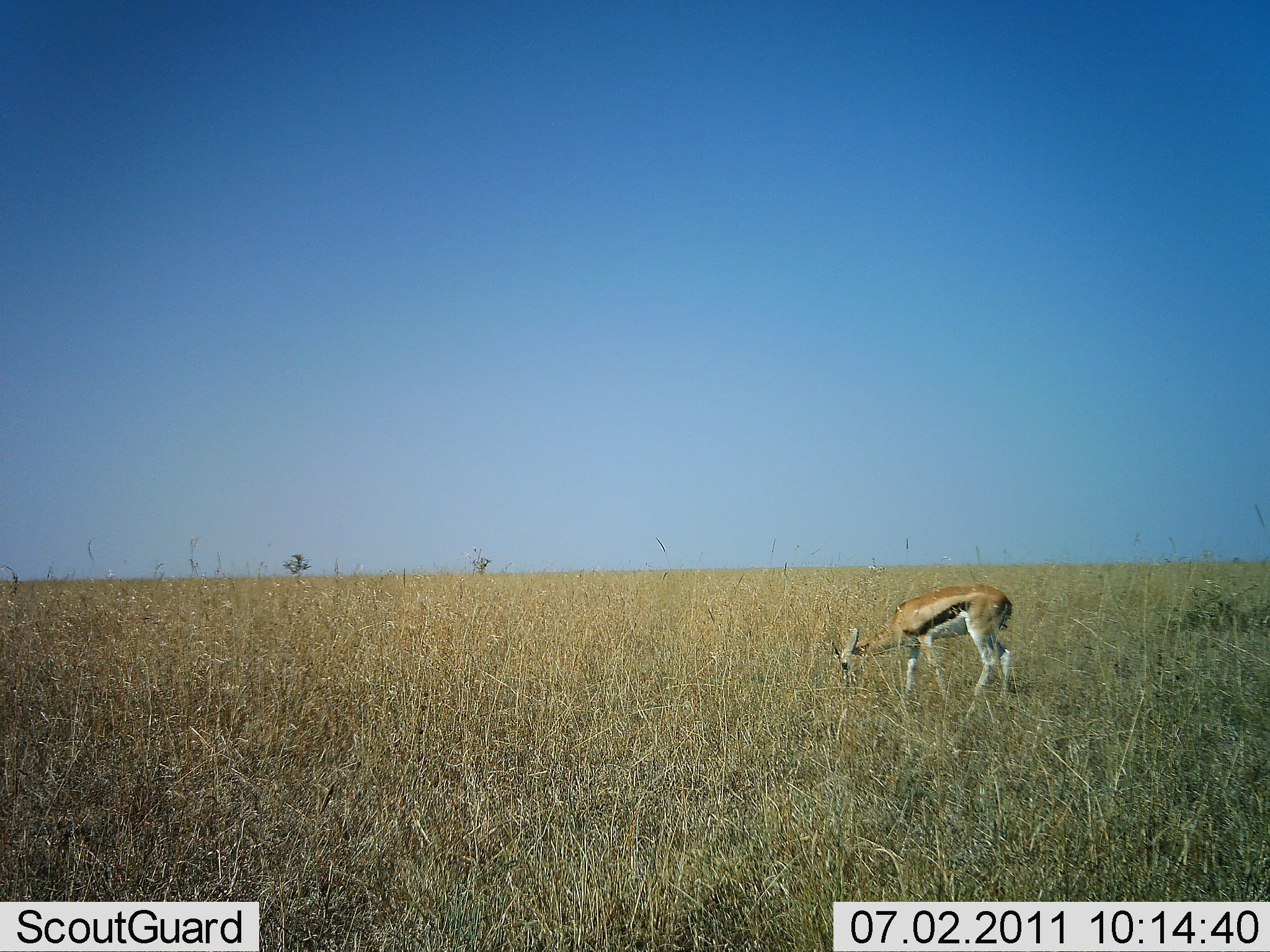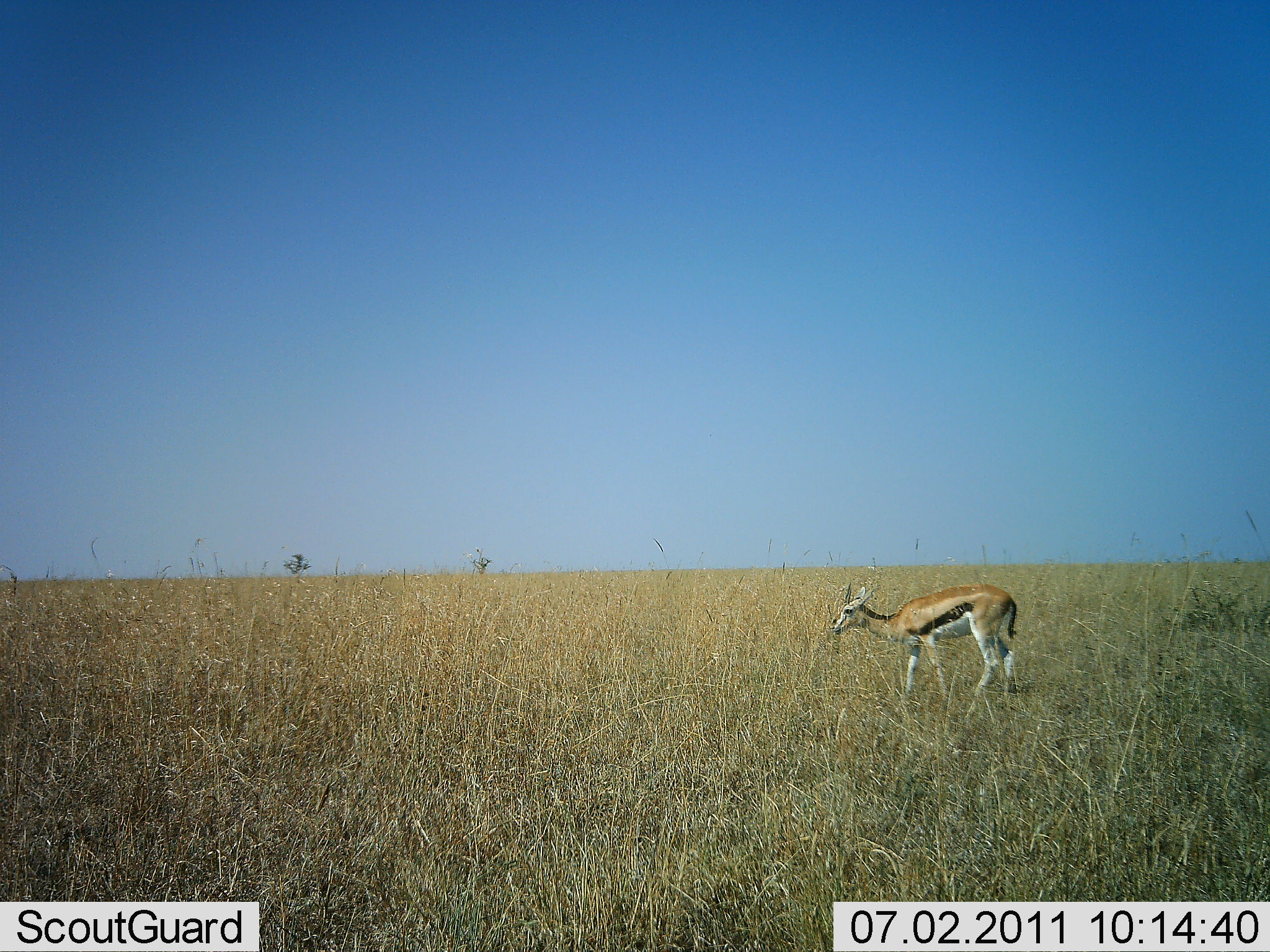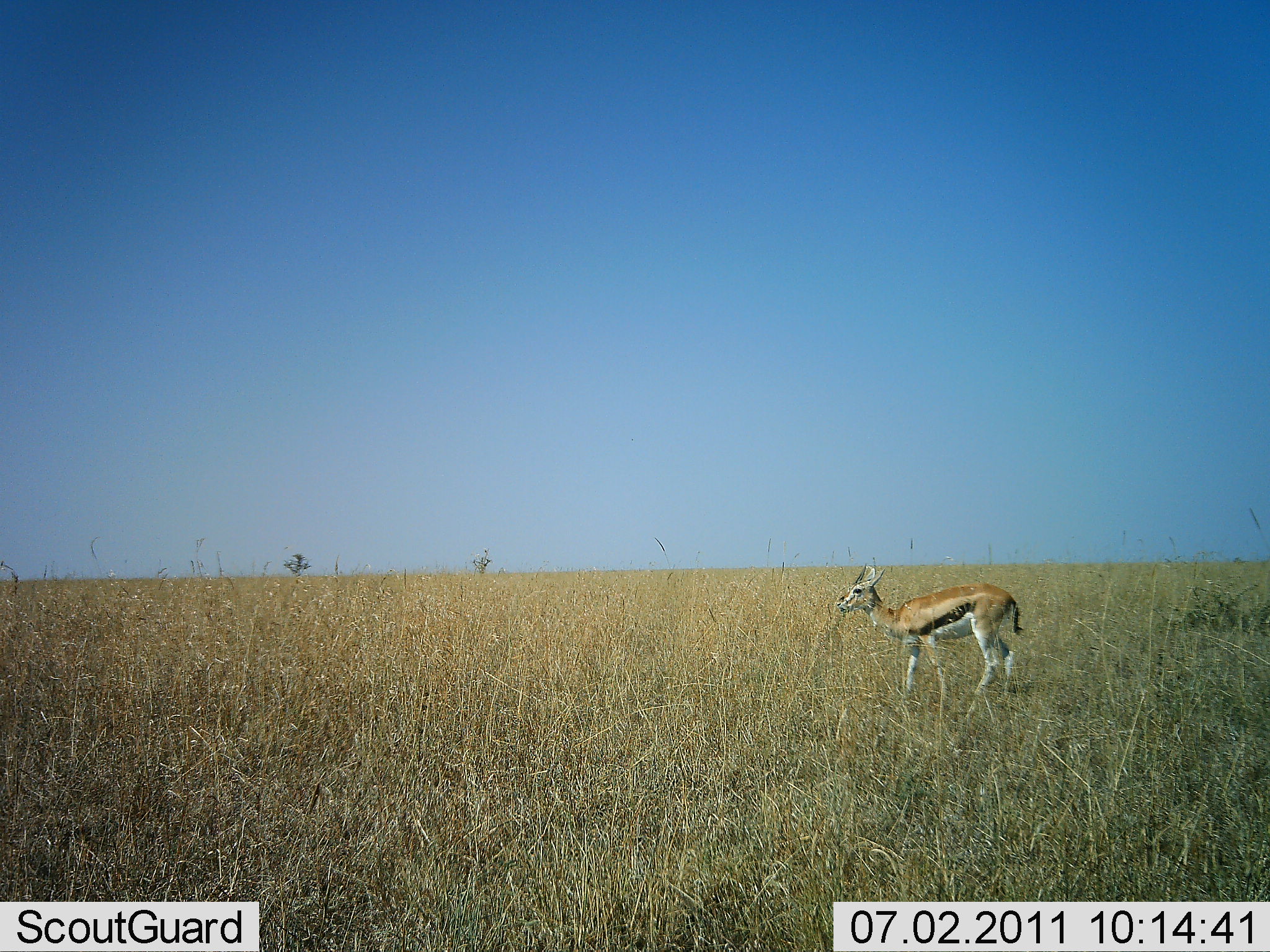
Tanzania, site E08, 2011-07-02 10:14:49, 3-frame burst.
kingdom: Animalia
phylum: Chordata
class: Mammalia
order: Artiodactyla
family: Bovidae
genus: Eudorcas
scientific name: Eudorcas thomsonii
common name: thomson's gazelle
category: gazellethomsons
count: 1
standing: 50%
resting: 0%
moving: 0%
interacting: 0%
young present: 0%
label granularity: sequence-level